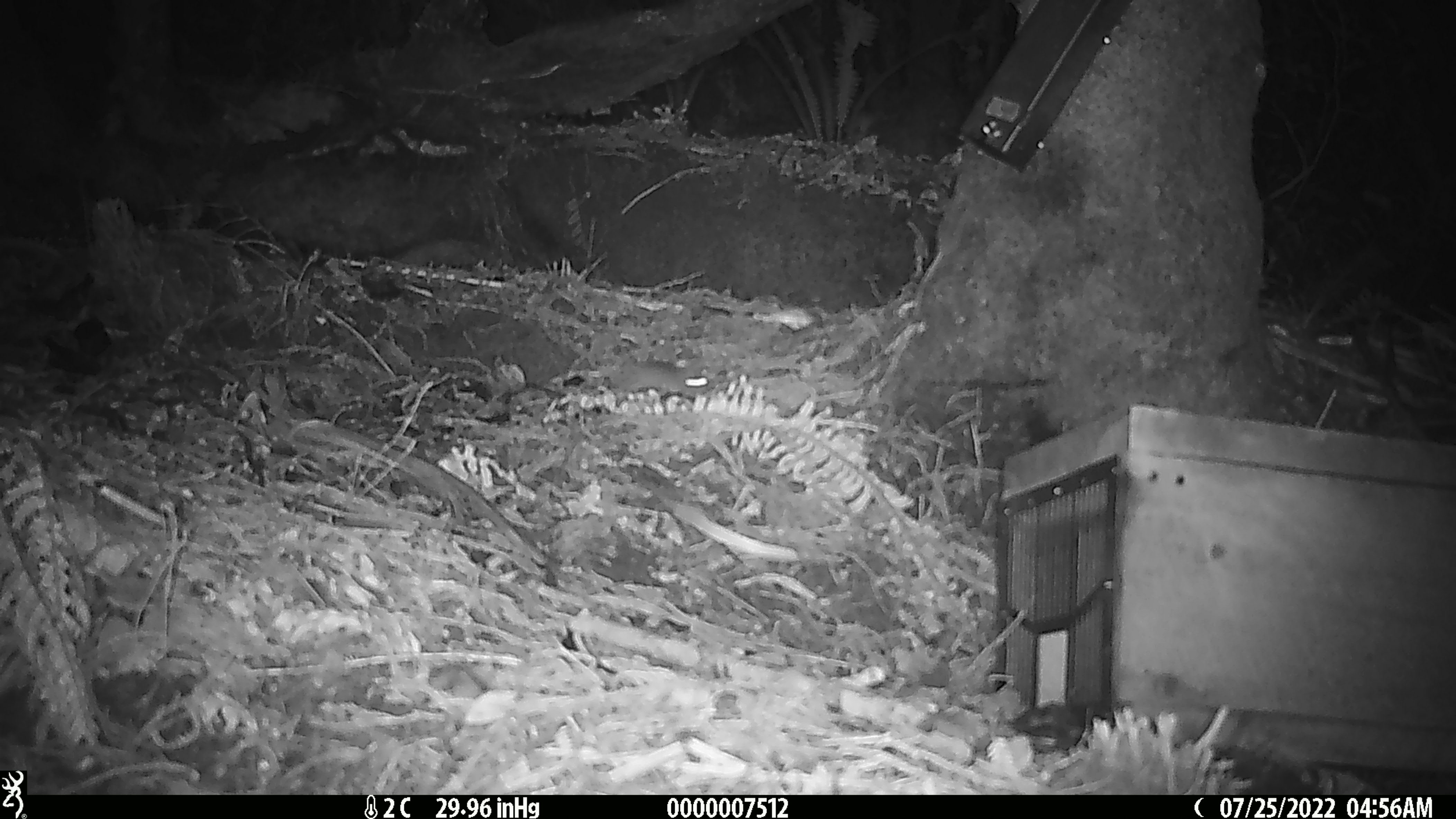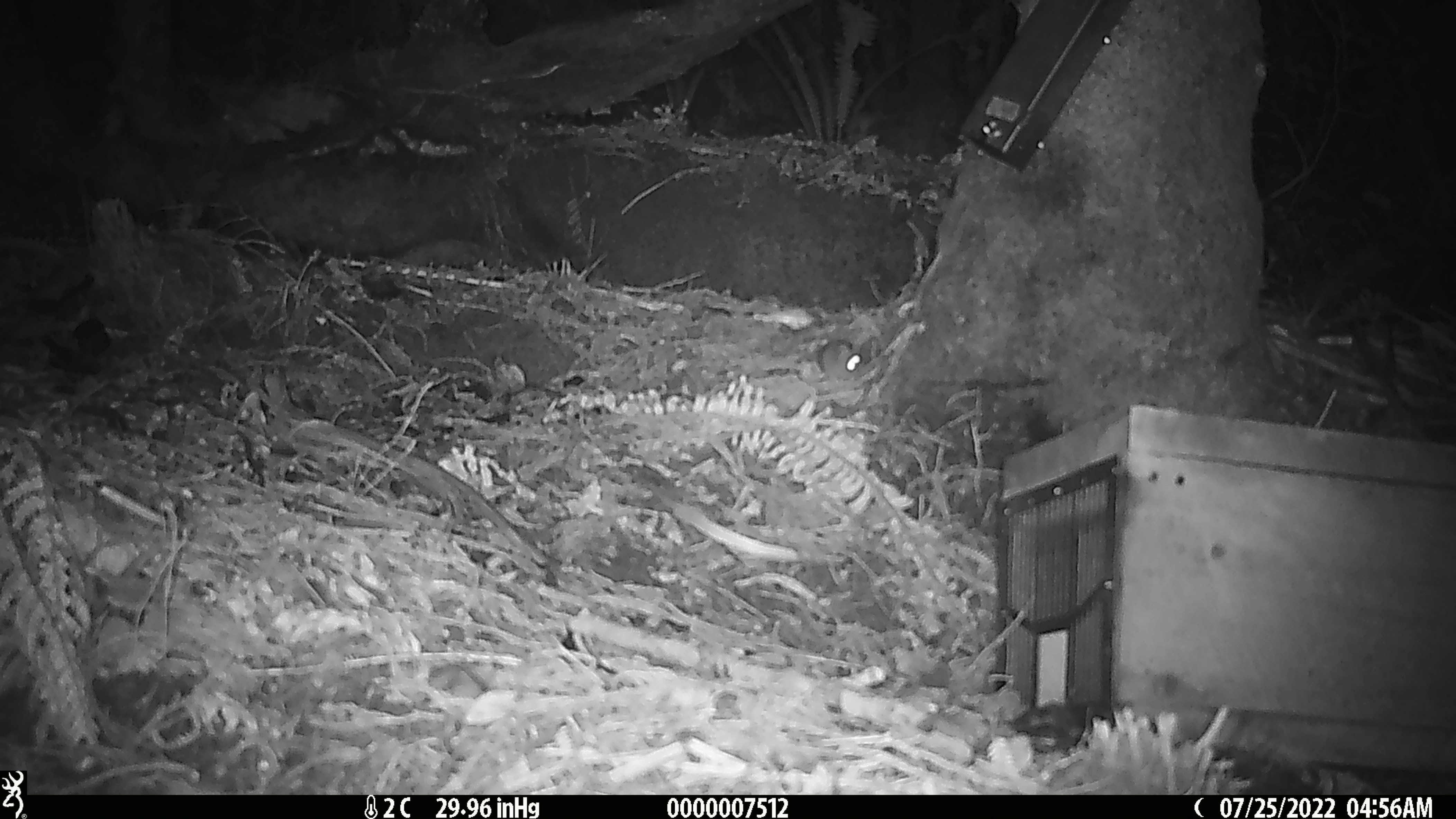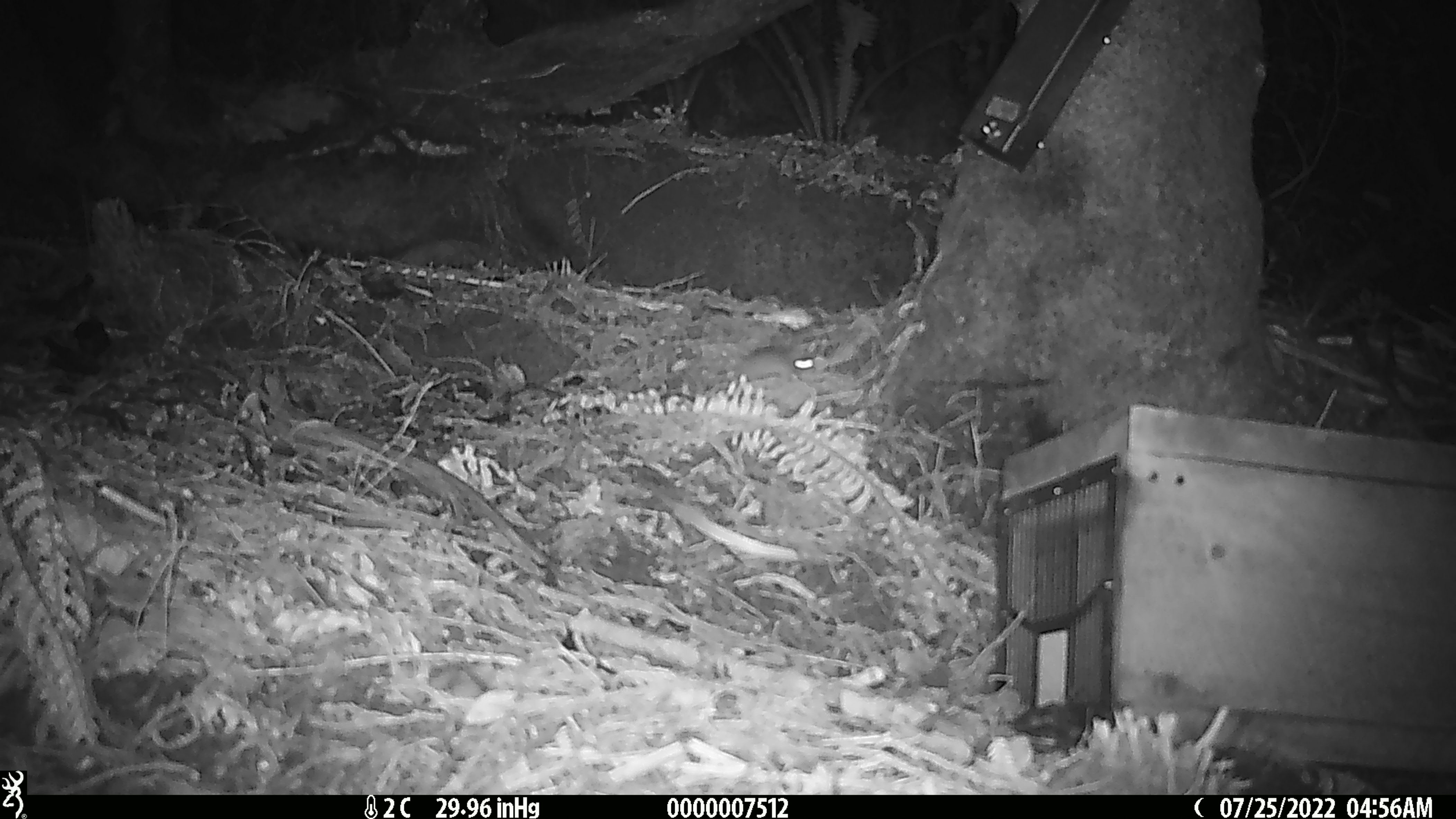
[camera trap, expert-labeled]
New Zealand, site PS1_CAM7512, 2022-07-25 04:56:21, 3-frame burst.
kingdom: Animalia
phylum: Chordata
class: Mammalia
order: Rodentia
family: Muridae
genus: Mus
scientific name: Mus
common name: mouse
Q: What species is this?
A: Mouse (Mus).